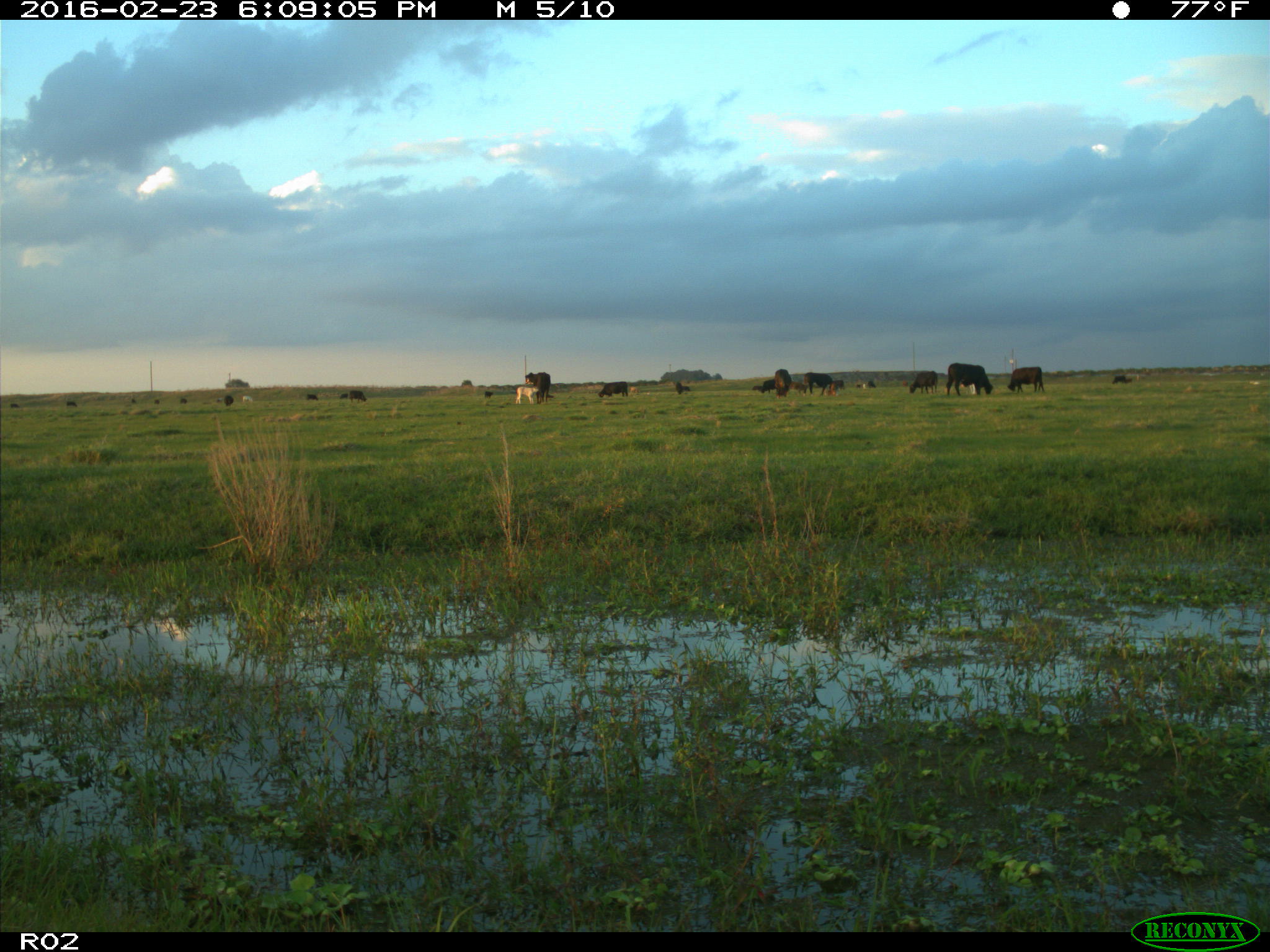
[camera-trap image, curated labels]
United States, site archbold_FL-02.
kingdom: Animalia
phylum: Chordata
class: Mammalia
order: Artiodactyla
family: Bovidae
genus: Bos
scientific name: Bos taurus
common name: domestic cow